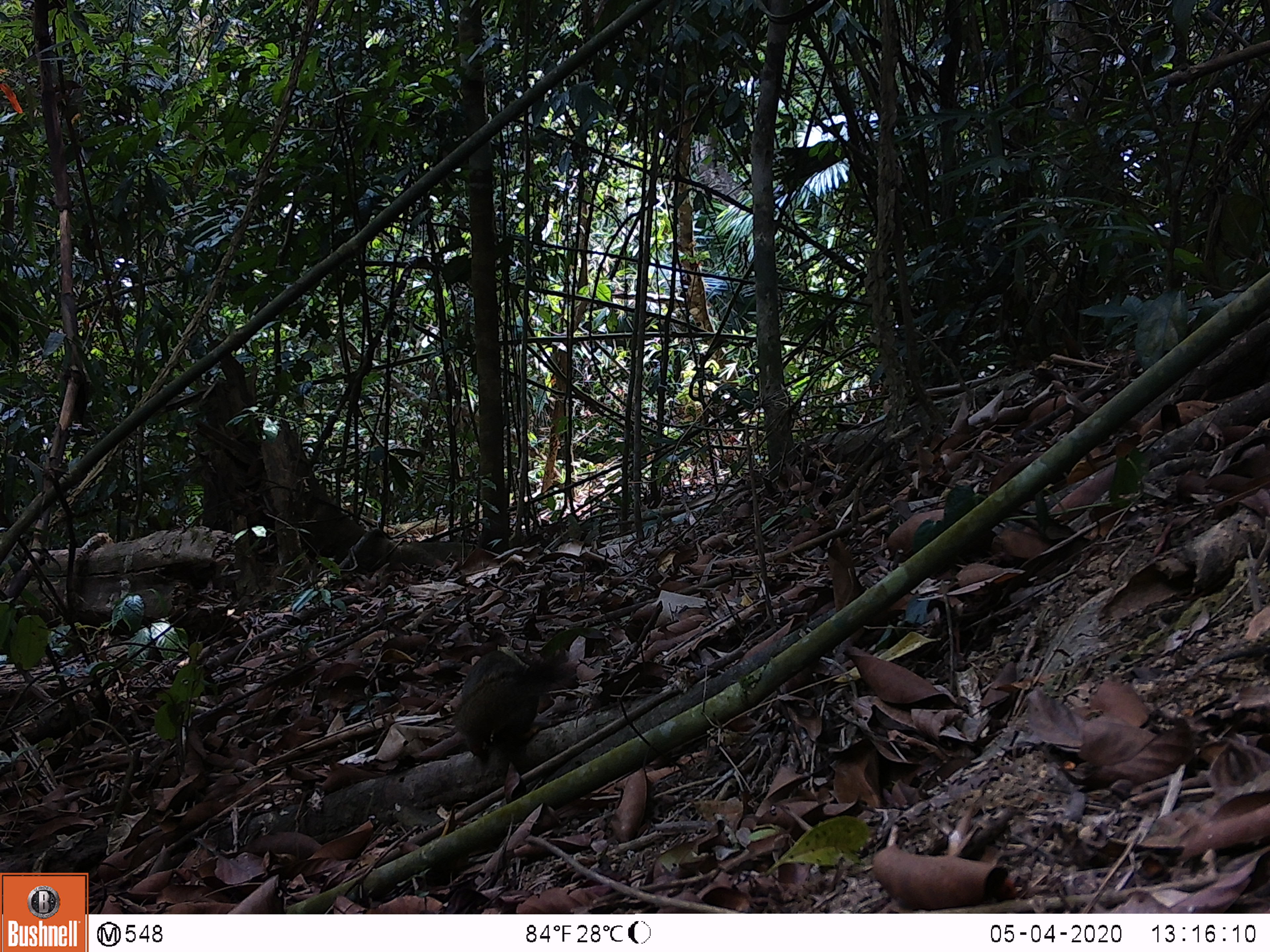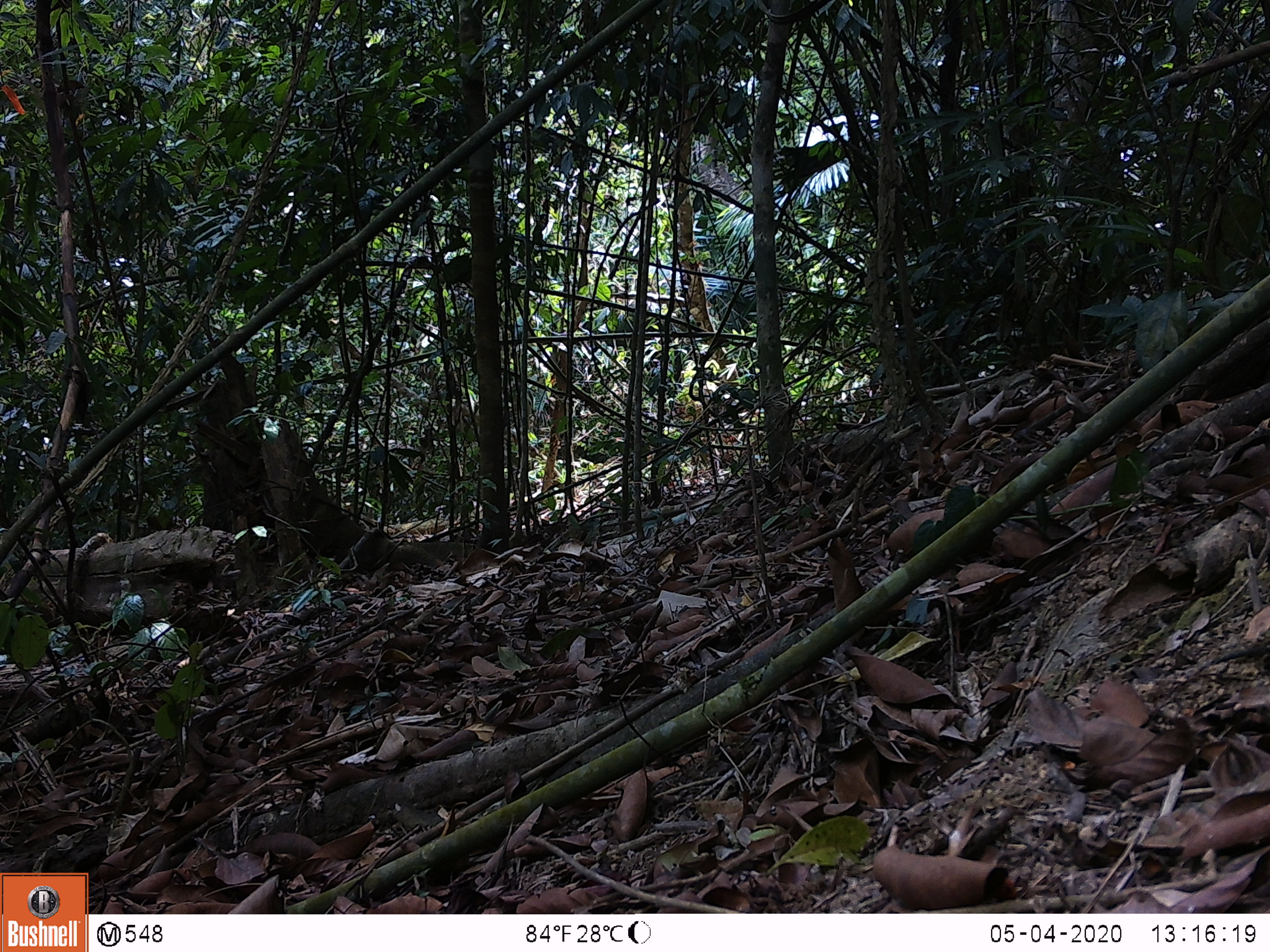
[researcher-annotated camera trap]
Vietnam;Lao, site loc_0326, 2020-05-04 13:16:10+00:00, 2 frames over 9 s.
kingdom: Animalia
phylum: Chordata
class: Mammalia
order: Rodentia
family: Sciuridae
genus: Callosciurus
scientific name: Callosciurus erythraeus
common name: pallas's squirrel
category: pallass squirrel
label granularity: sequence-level